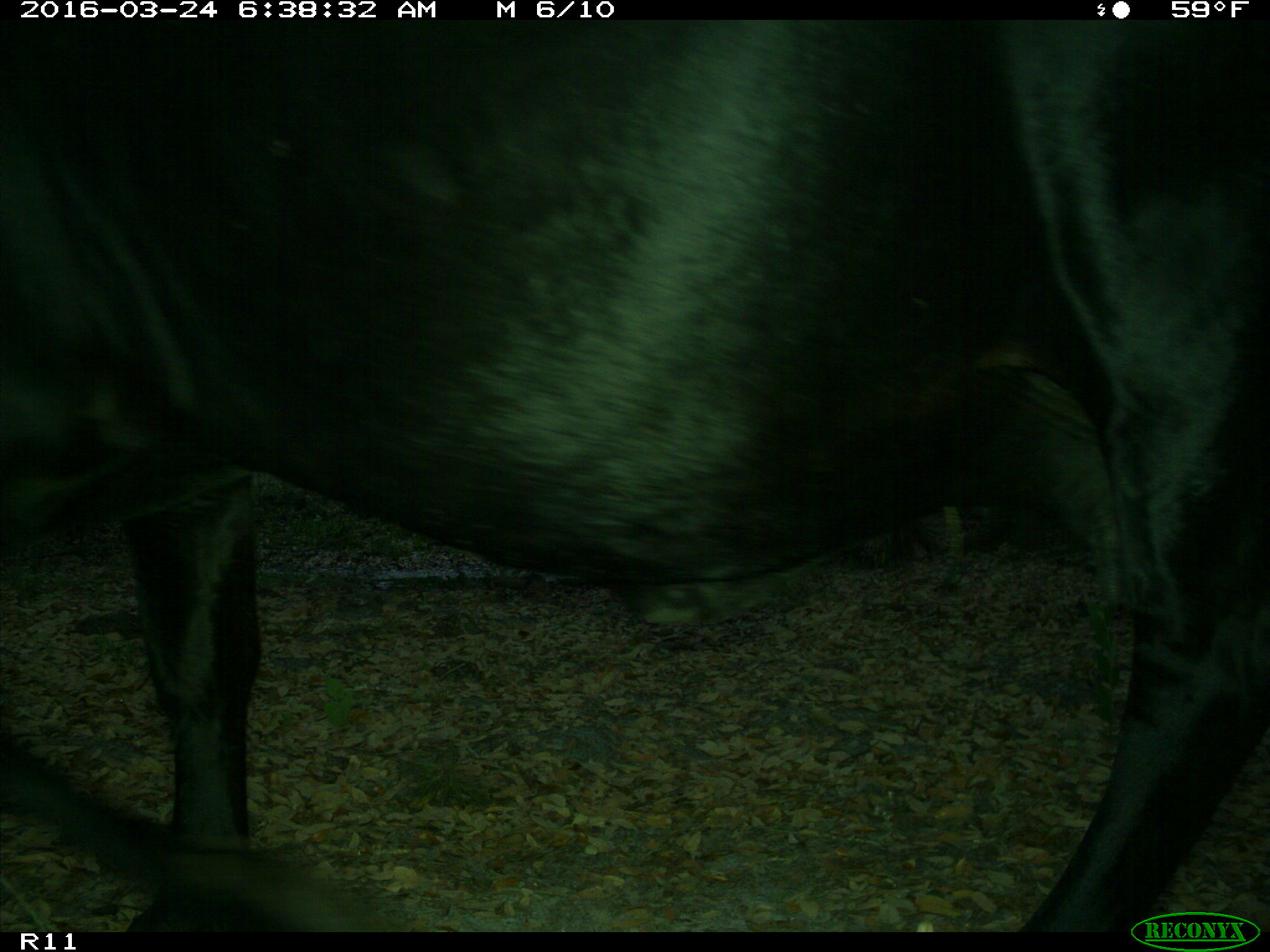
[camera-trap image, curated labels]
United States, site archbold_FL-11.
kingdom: Animalia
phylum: Chordata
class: Mammalia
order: Artiodactyla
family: Bovidae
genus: Bos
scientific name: Bos taurus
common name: domestic cow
Bos taurus (domestic cow).